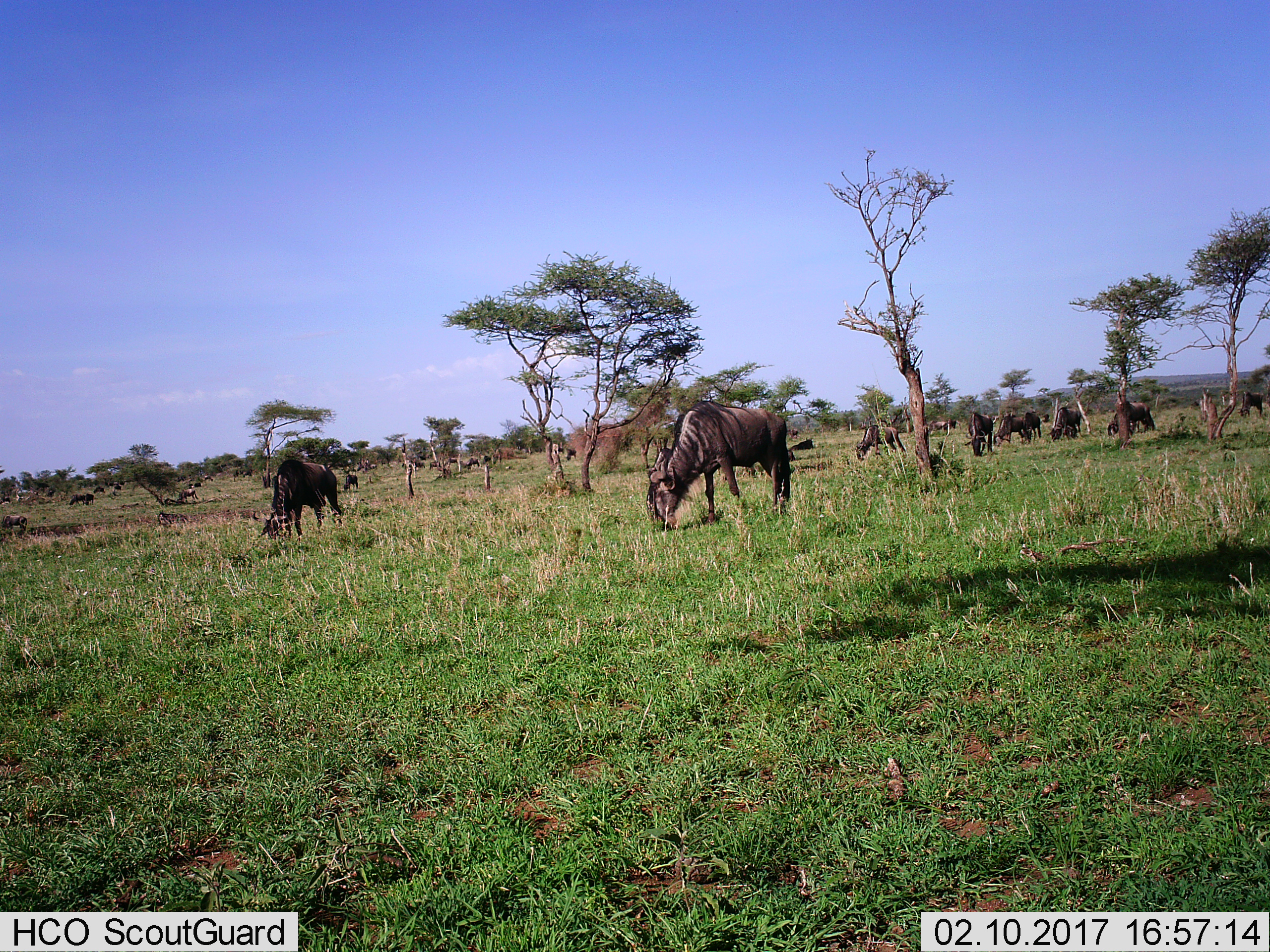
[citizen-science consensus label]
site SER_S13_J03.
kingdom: Animalia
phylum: Chordata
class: Mammalia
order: Artiodactyla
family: Bovidae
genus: Connochaetes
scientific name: Connochaetes taurinus taurinus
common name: blue wildebeest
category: wildebeestblue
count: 11-50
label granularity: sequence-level